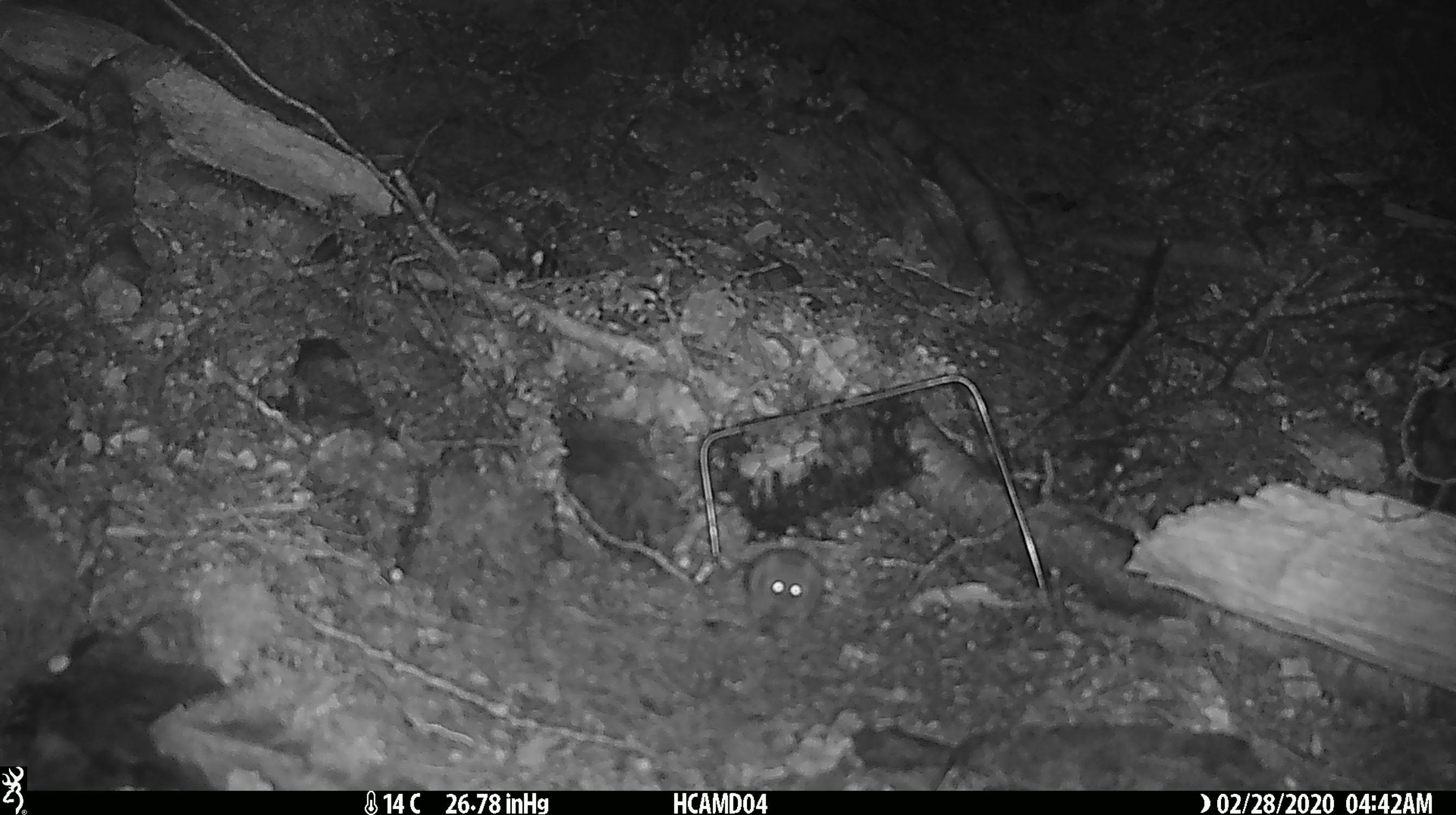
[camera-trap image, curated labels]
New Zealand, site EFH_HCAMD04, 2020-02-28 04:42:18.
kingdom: Animalia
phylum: Chordata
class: Mammalia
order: Rodentia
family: Muridae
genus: Mus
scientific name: Mus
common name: mouse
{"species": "mouse (Mus)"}